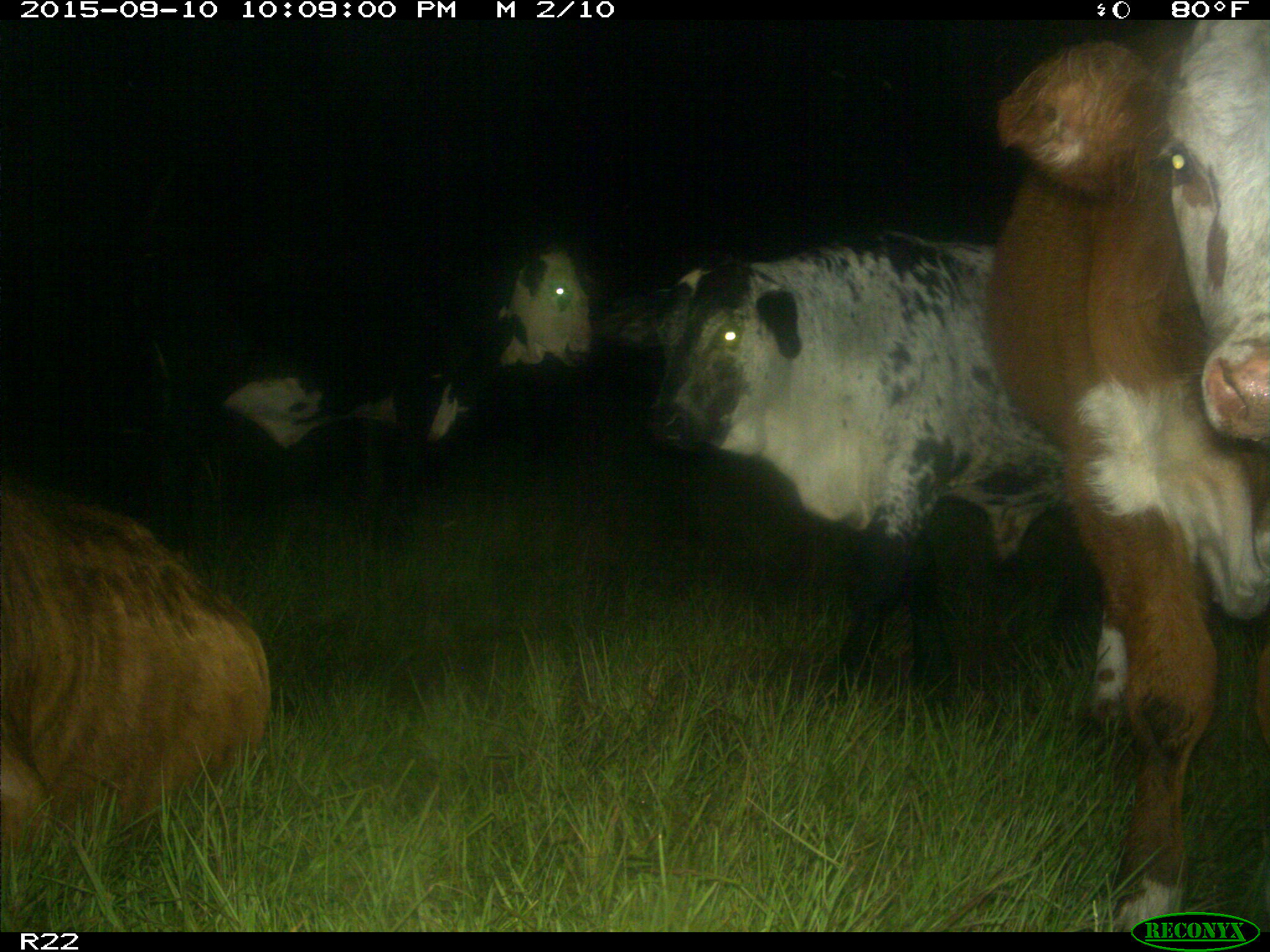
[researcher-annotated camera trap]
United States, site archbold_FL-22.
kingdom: Animalia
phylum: Chordata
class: Mammalia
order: Artiodactyla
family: Bovidae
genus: Bos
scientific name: Bos taurus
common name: domestic cow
Bos taurus (domestic cow).